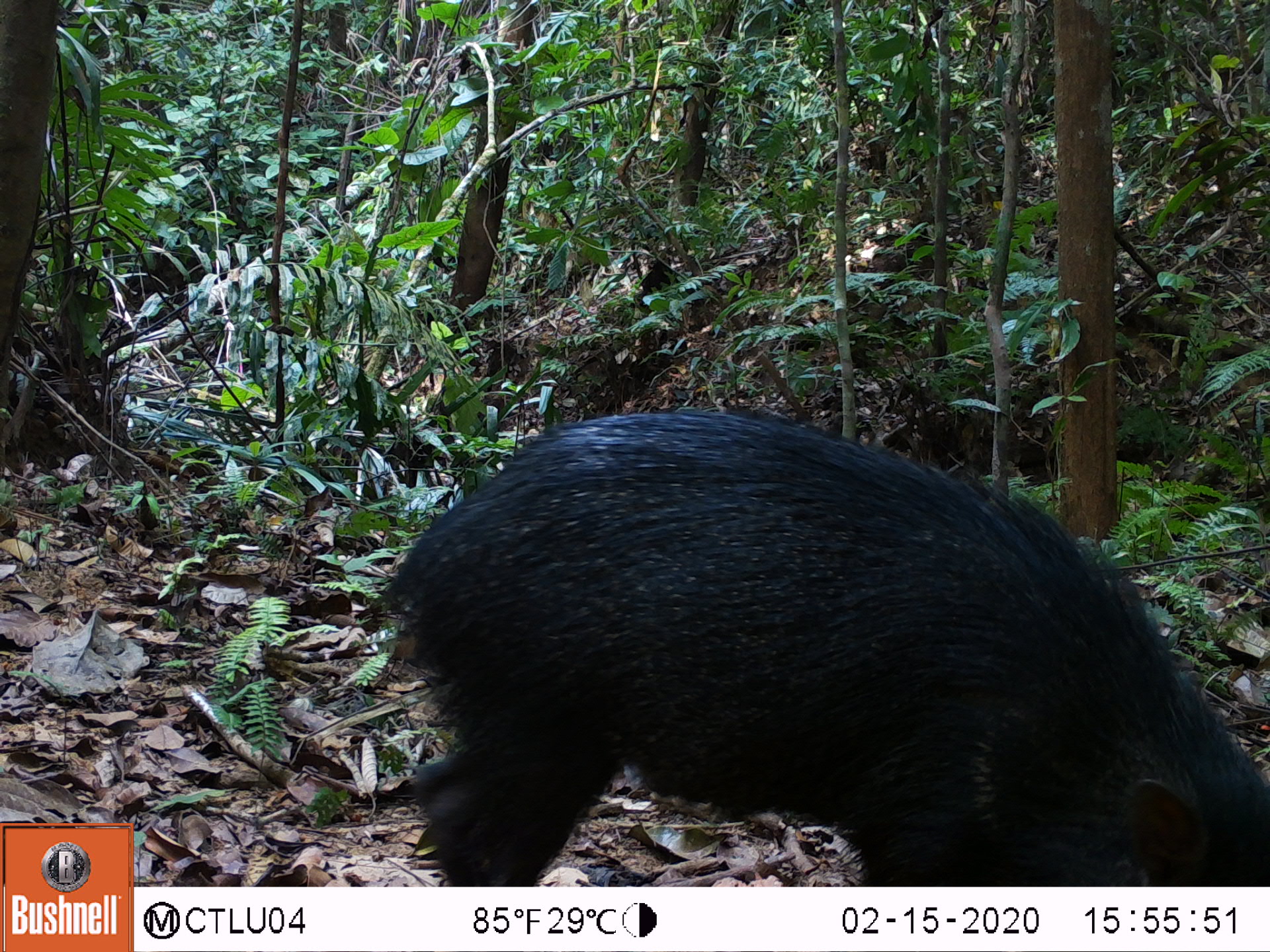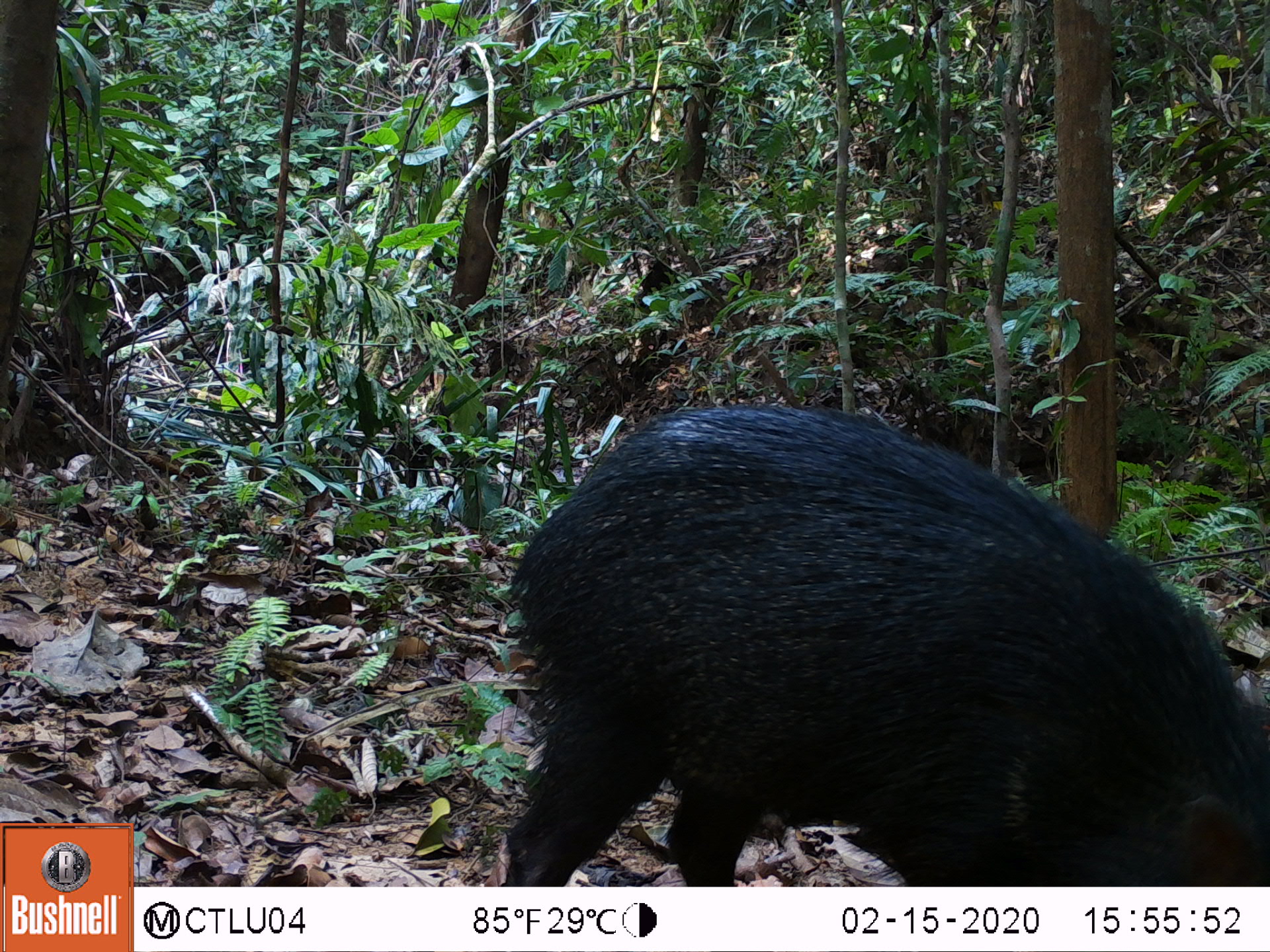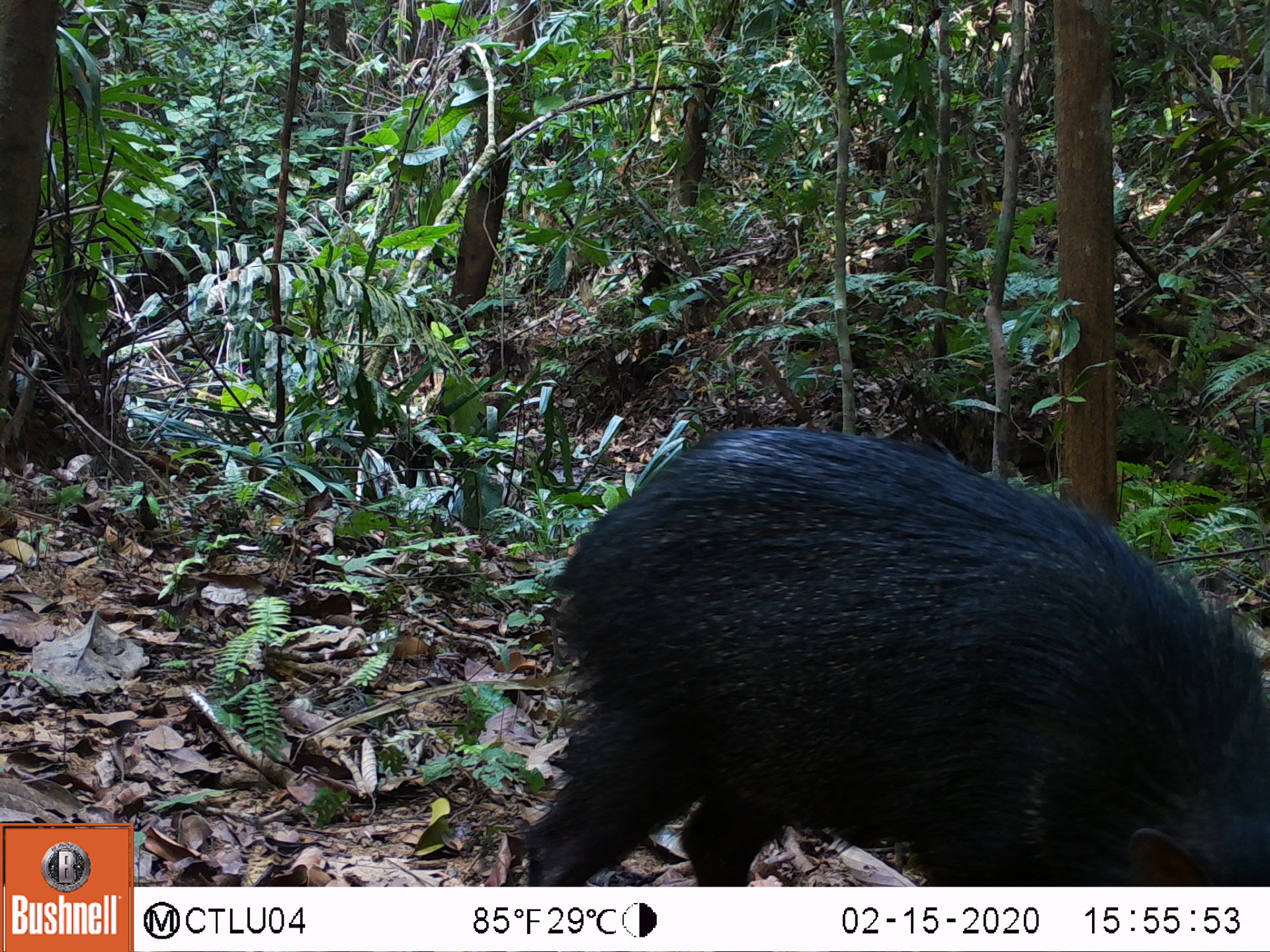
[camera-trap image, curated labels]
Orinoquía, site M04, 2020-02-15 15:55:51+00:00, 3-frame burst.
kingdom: Animalia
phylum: Chordata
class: Mammalia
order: Artiodactyla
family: Tayassuidae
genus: Pecari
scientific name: Pecari tajacu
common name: collared peccary